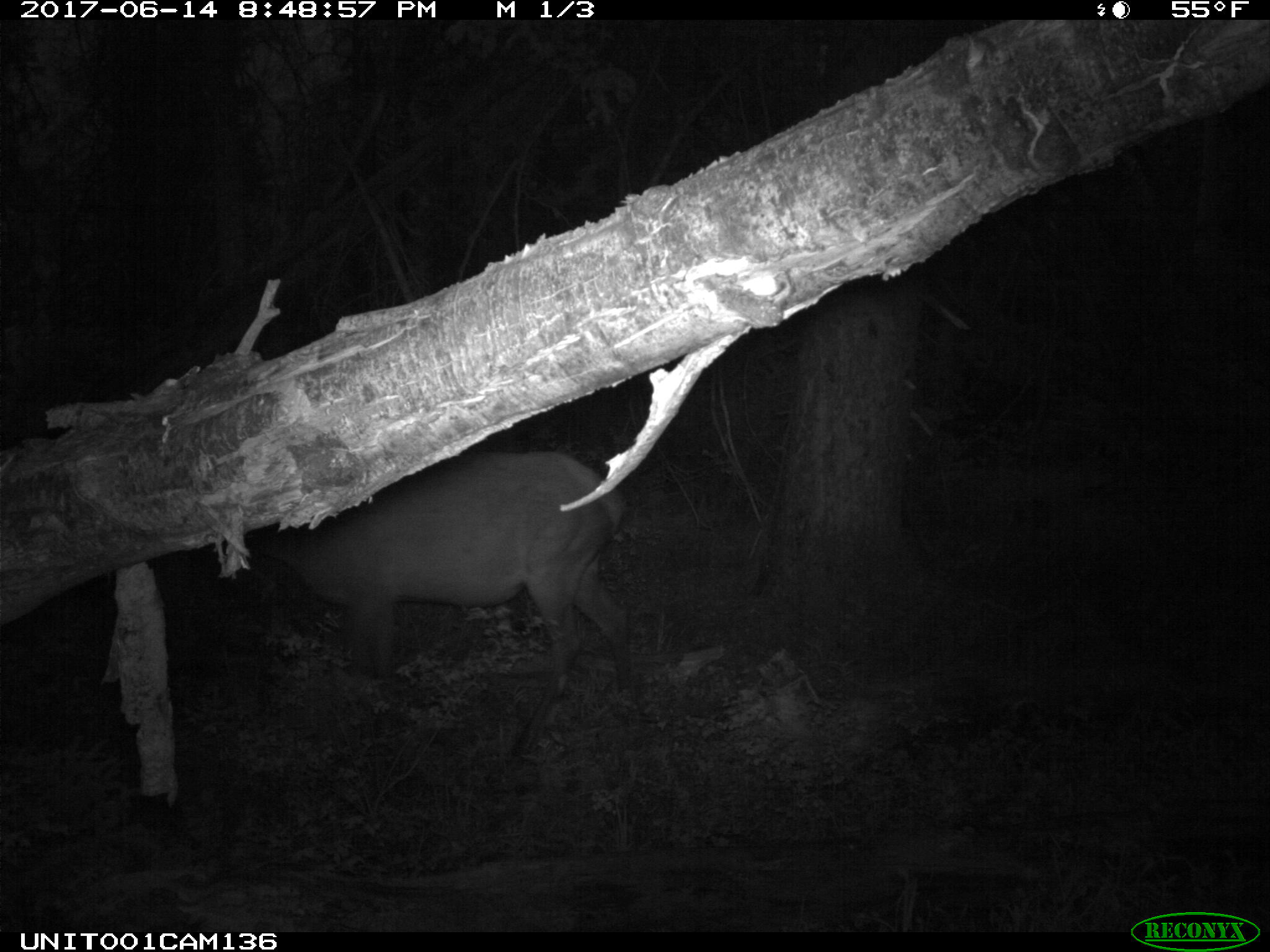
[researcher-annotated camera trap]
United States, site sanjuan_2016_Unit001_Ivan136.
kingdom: Animalia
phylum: Chordata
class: Mammalia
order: Artiodactyla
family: Cervidae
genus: Cervus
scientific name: Cervus elaphus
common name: red deer